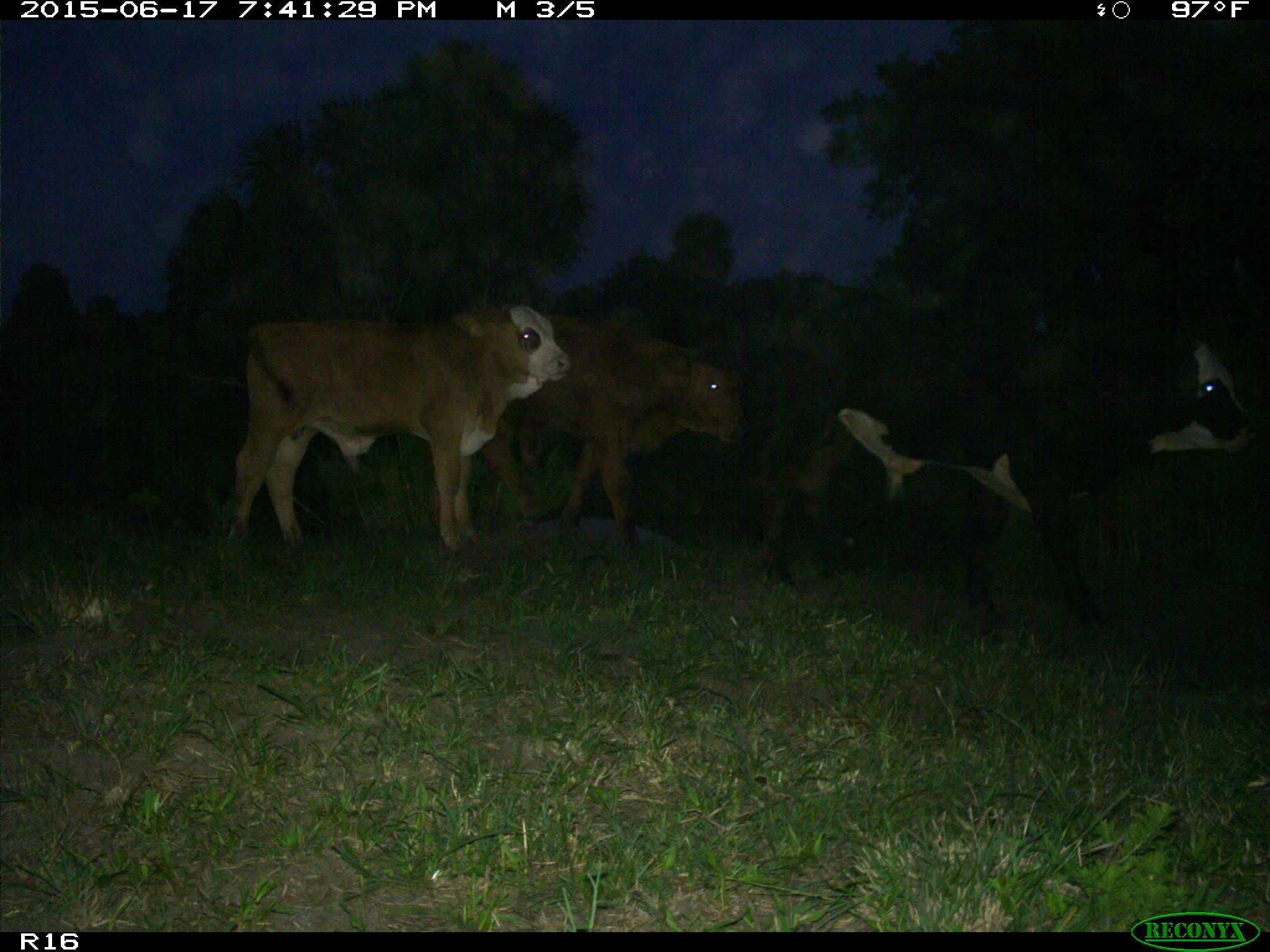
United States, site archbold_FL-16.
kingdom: Animalia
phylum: Chordata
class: Mammalia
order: Artiodactyla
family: Bovidae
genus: Bos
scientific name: Bos taurus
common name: domestic cow